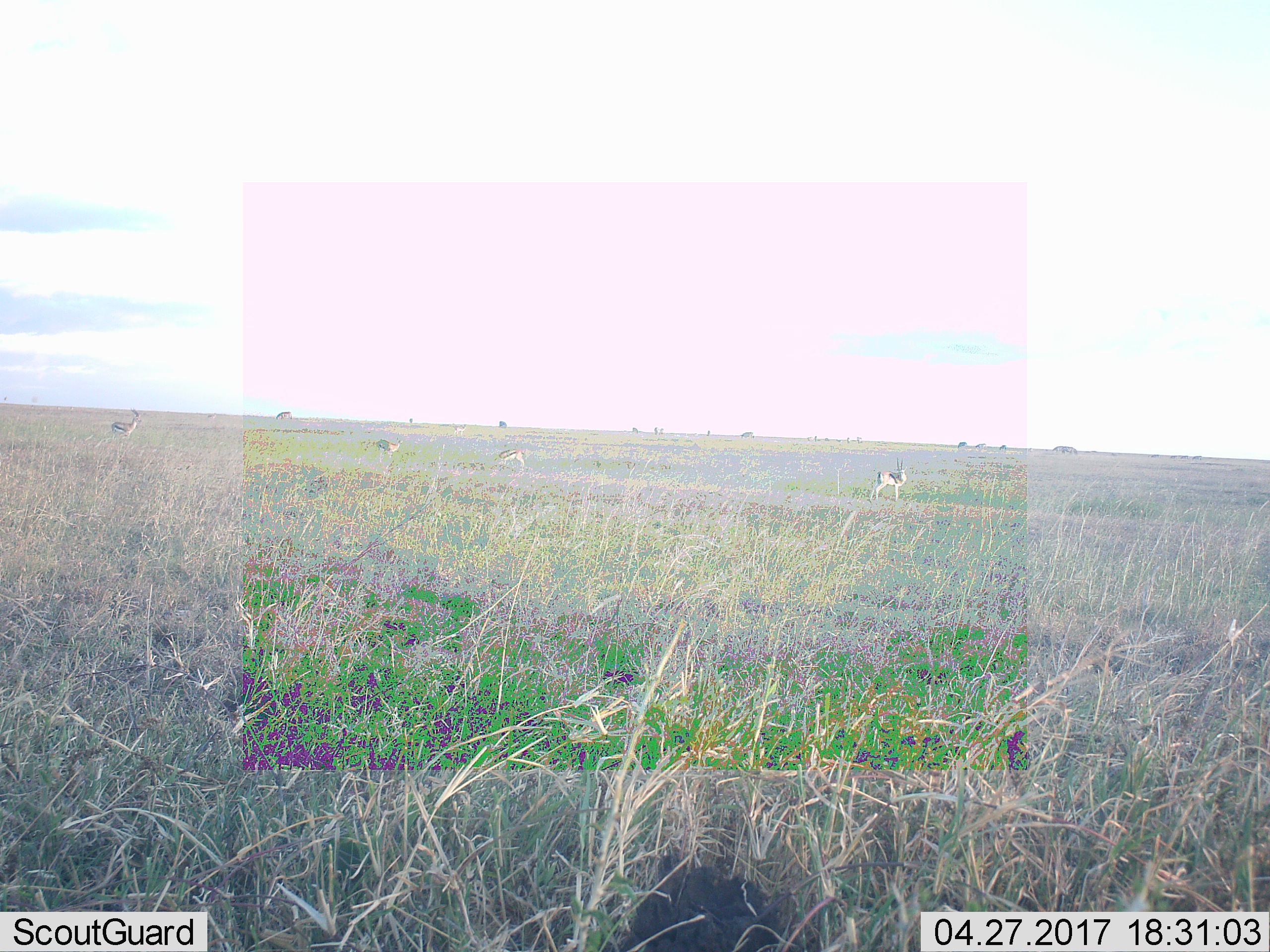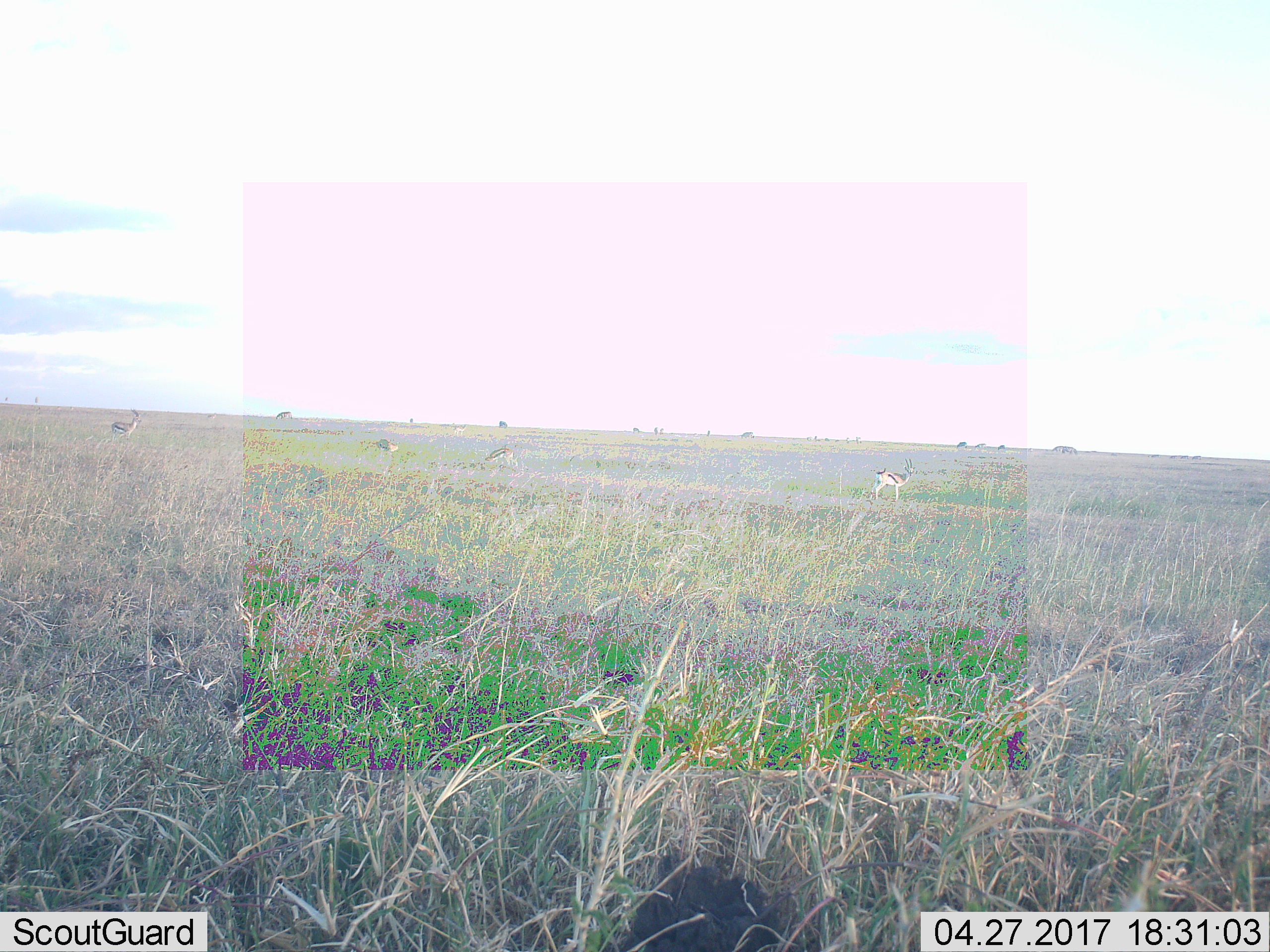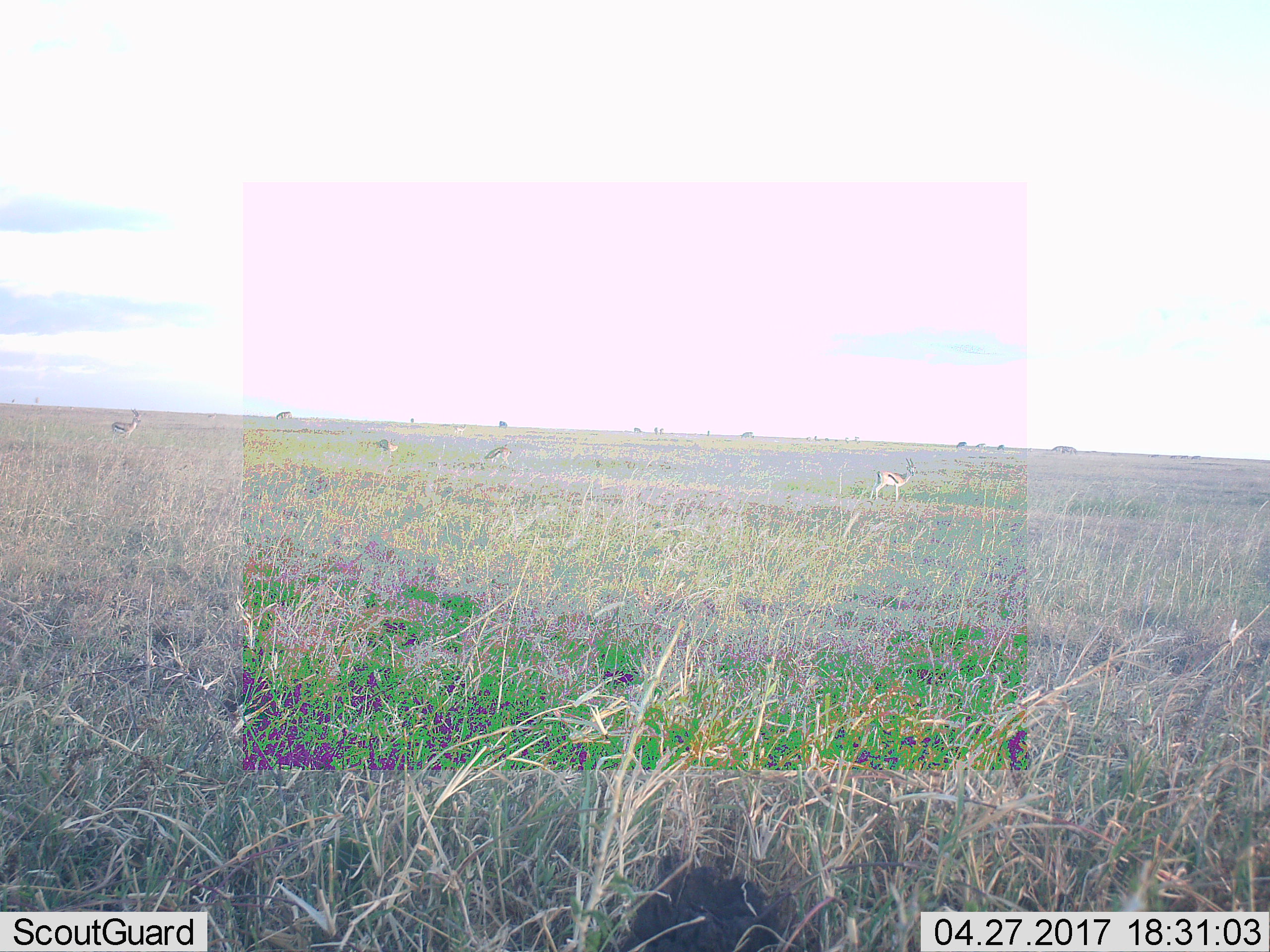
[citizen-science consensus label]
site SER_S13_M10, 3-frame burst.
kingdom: Animalia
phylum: Chordata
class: Mammalia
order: Artiodactyla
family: Bovidae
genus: Eudorcas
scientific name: Eudorcas thomsonii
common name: thomson's gazelle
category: gazellethomsons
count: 5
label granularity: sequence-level